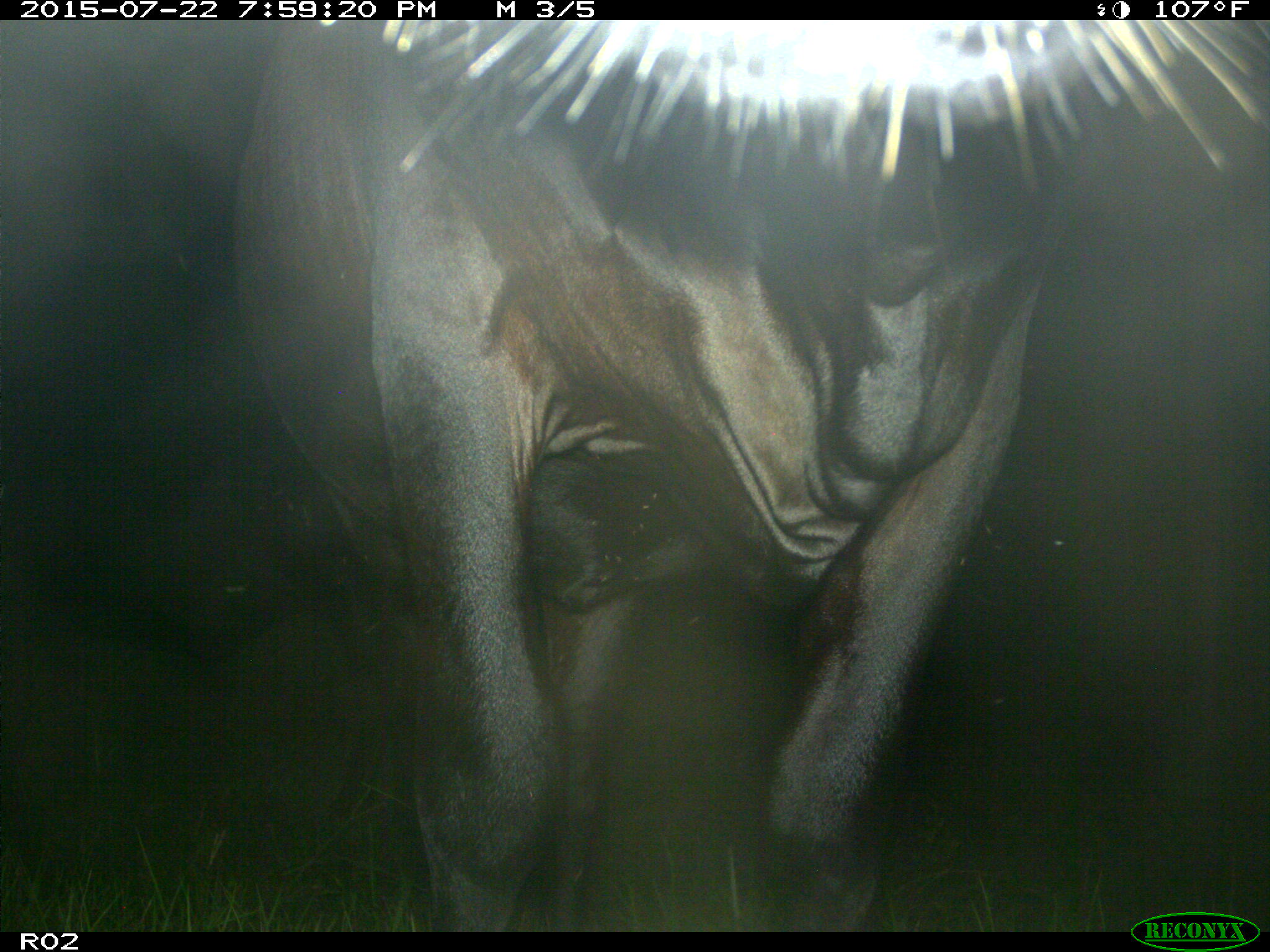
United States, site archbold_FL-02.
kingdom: Animalia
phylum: Chordata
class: Mammalia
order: Artiodactyla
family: Bovidae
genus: Bos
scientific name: Bos taurus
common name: domestic cow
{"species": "Bos taurus (domestic cow)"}